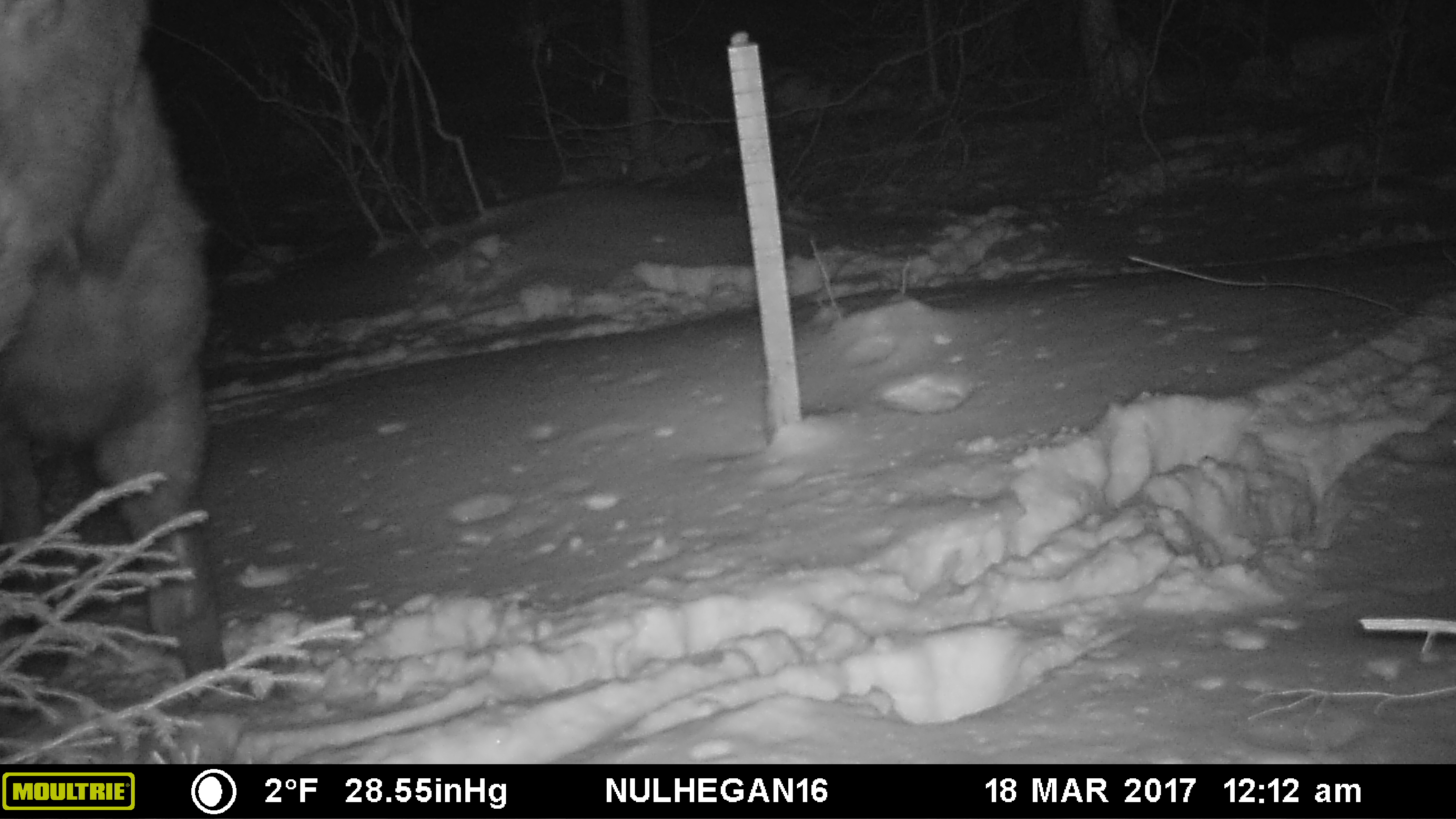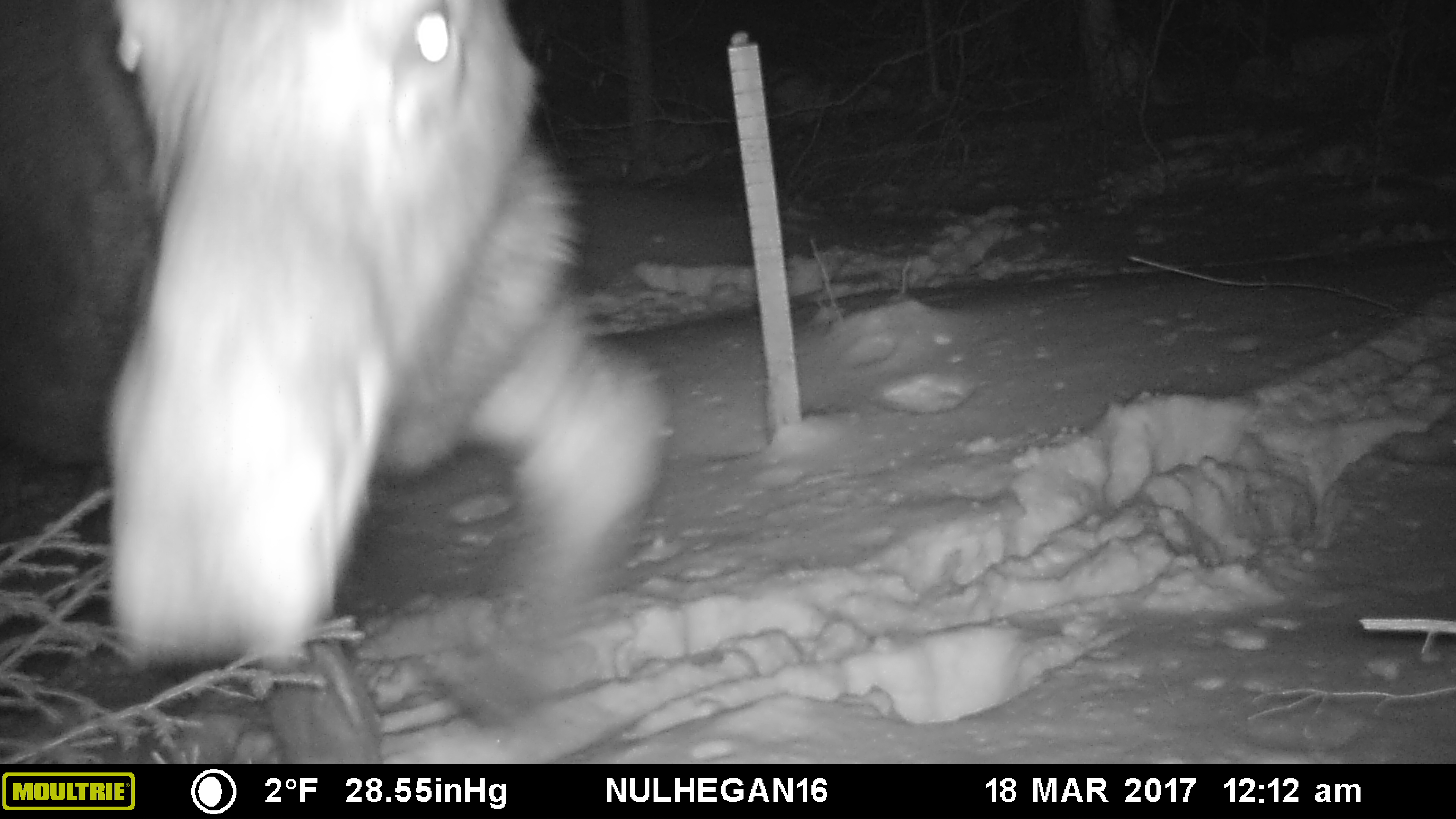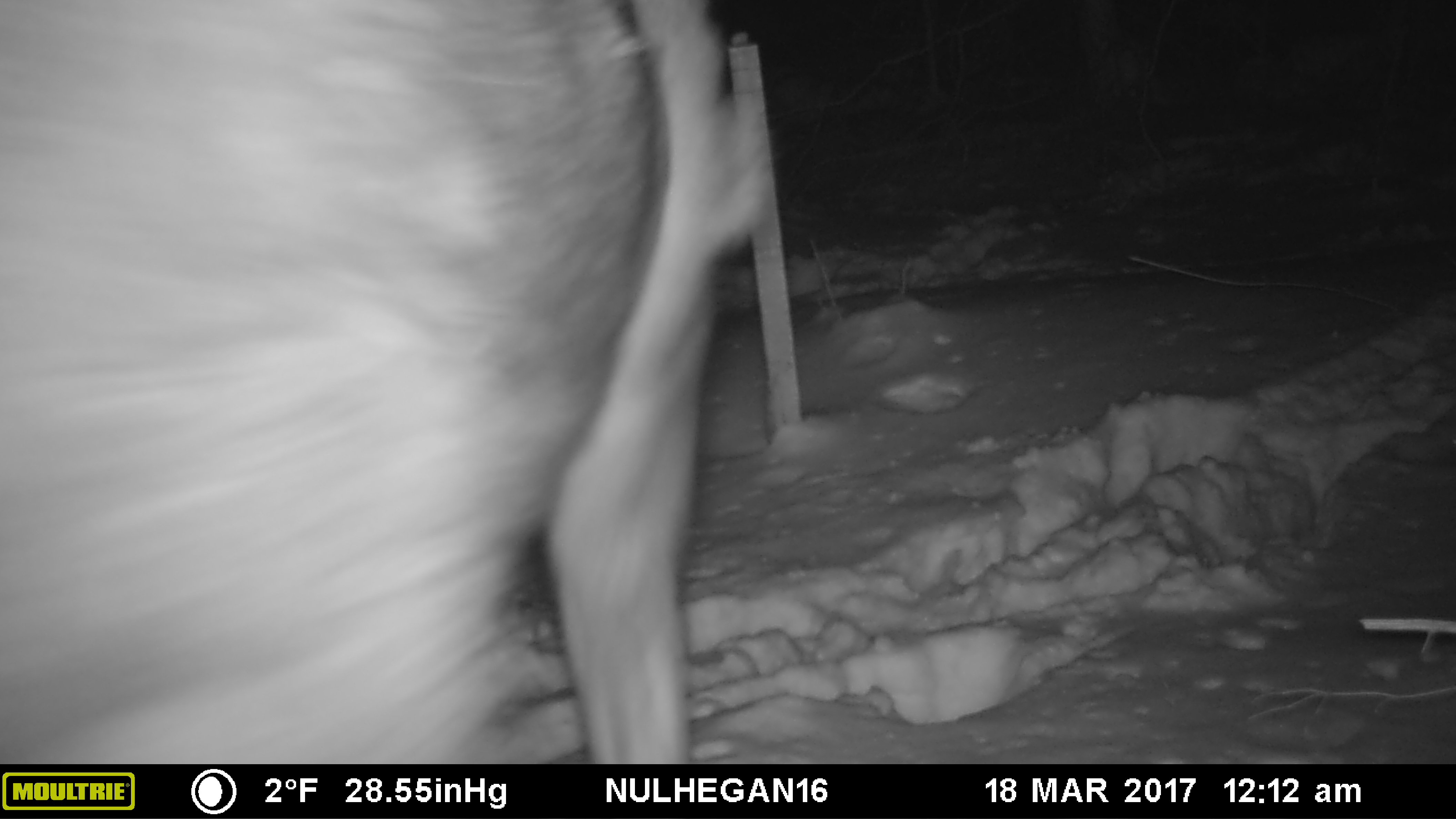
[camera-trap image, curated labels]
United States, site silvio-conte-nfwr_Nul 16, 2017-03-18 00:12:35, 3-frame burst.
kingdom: Animalia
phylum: Chordata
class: Mammalia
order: Artiodactyla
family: Cervidae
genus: Alces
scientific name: Alces alces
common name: moose